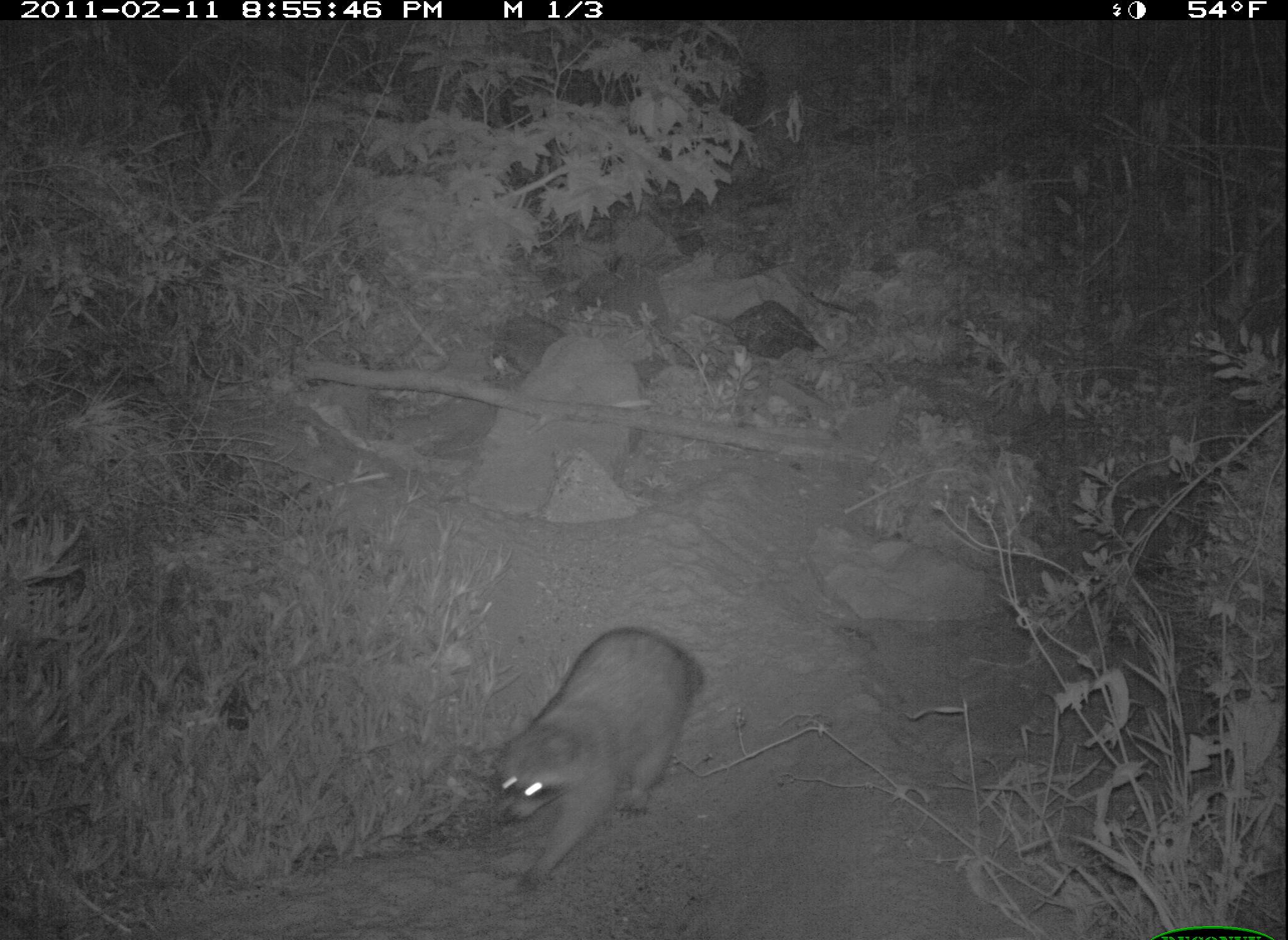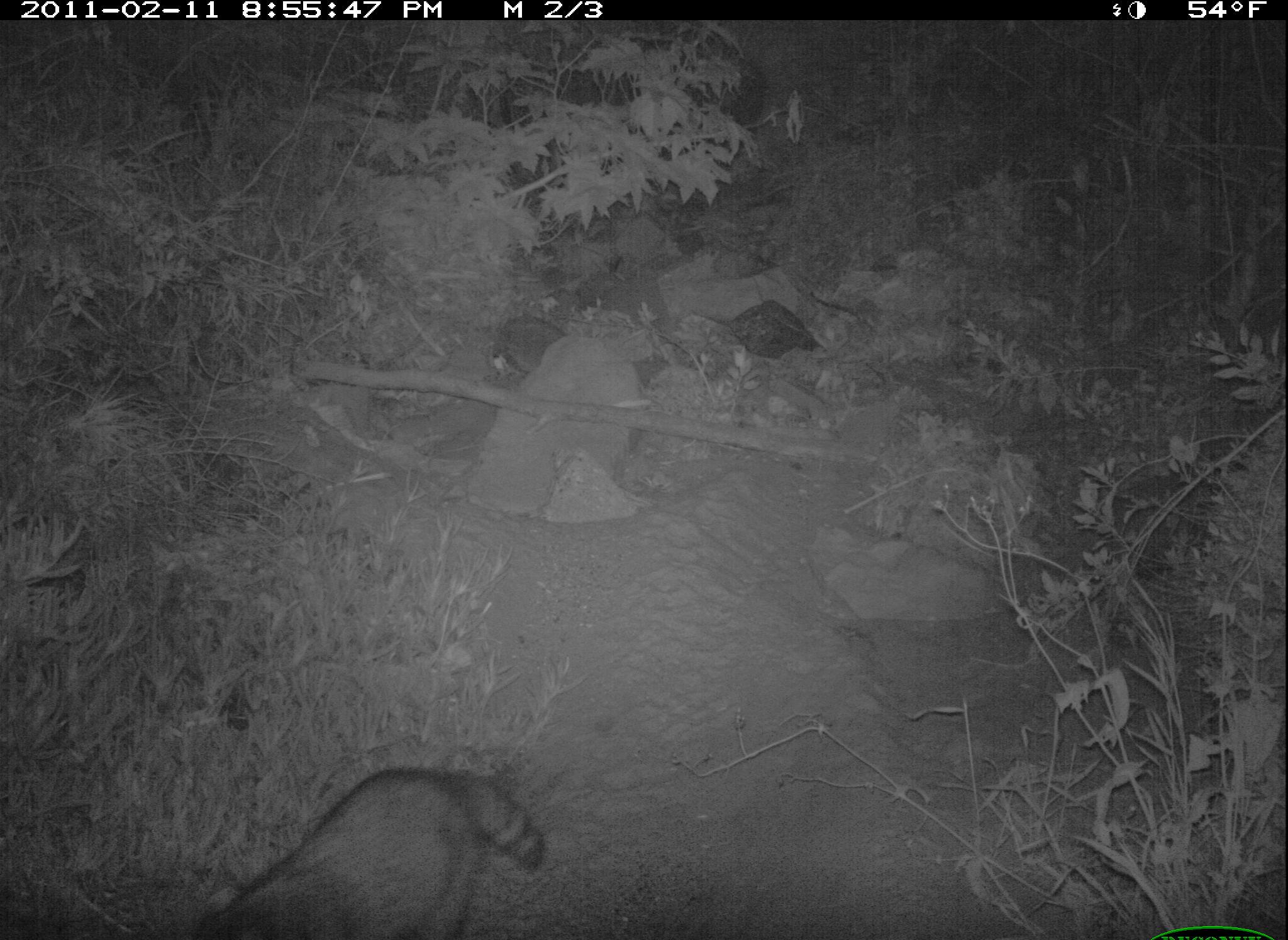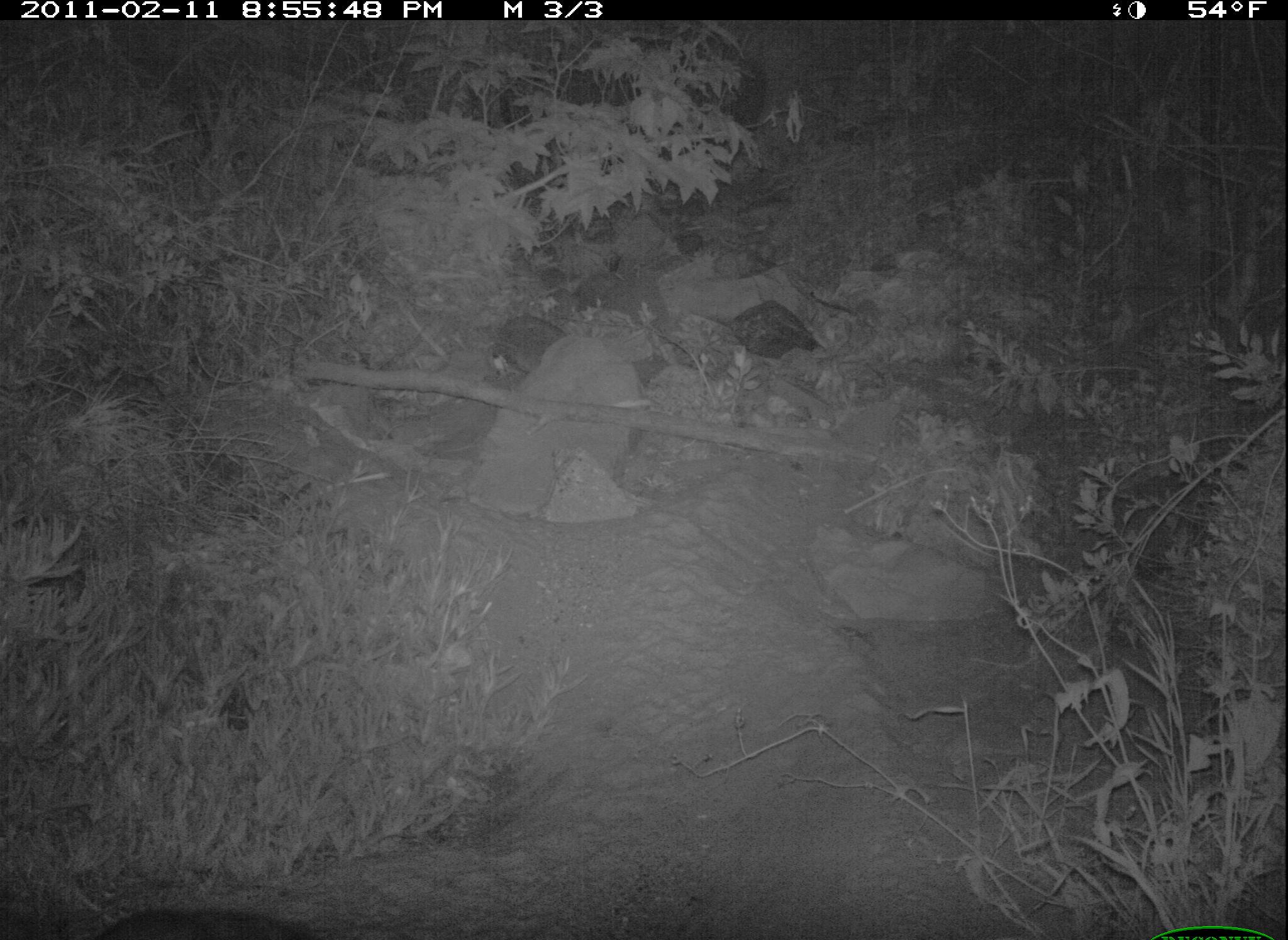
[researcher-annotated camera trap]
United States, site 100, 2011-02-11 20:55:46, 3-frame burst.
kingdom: Animalia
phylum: Chordata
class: Mammalia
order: Carnivora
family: Procyonidae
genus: Procyon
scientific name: Procyon lotor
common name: raccoon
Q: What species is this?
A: Raccoon (Procyon lotor).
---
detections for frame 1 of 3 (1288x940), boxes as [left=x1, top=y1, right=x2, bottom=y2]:
raccoon: [left=476, top=620, right=722, bottom=903]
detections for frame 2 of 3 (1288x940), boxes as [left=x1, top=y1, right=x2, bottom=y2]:
raccoon: [left=182, top=755, right=555, bottom=940]